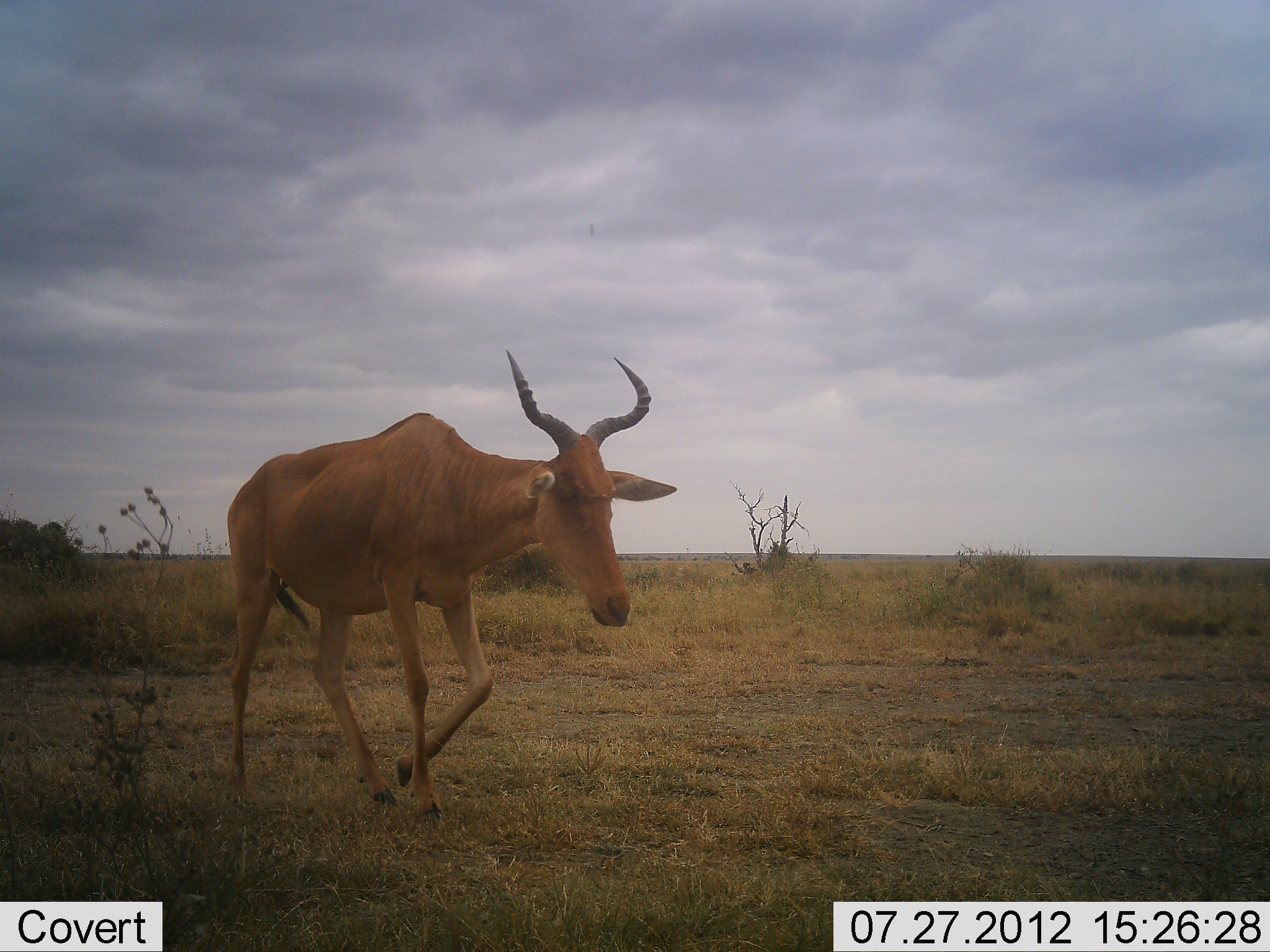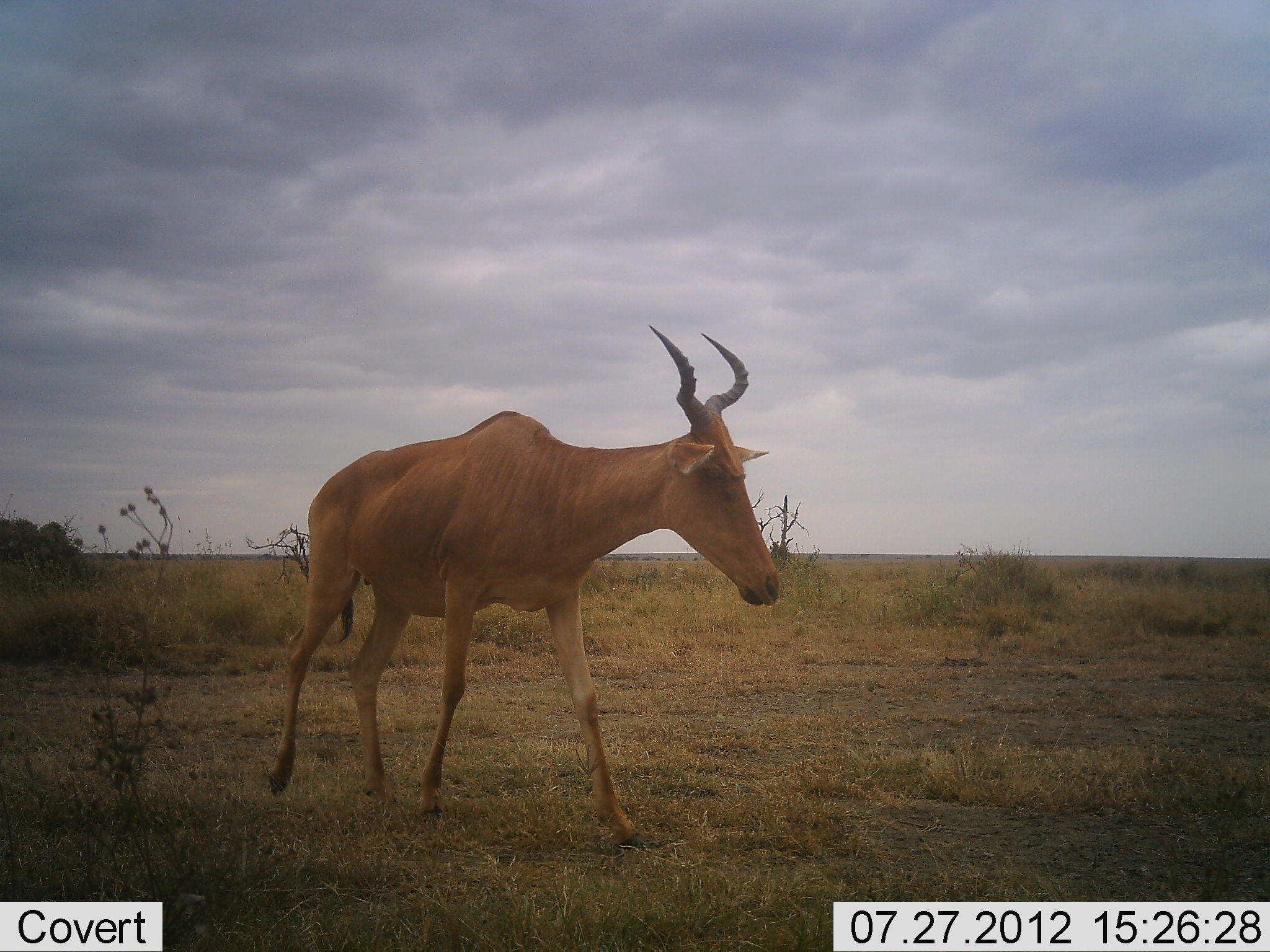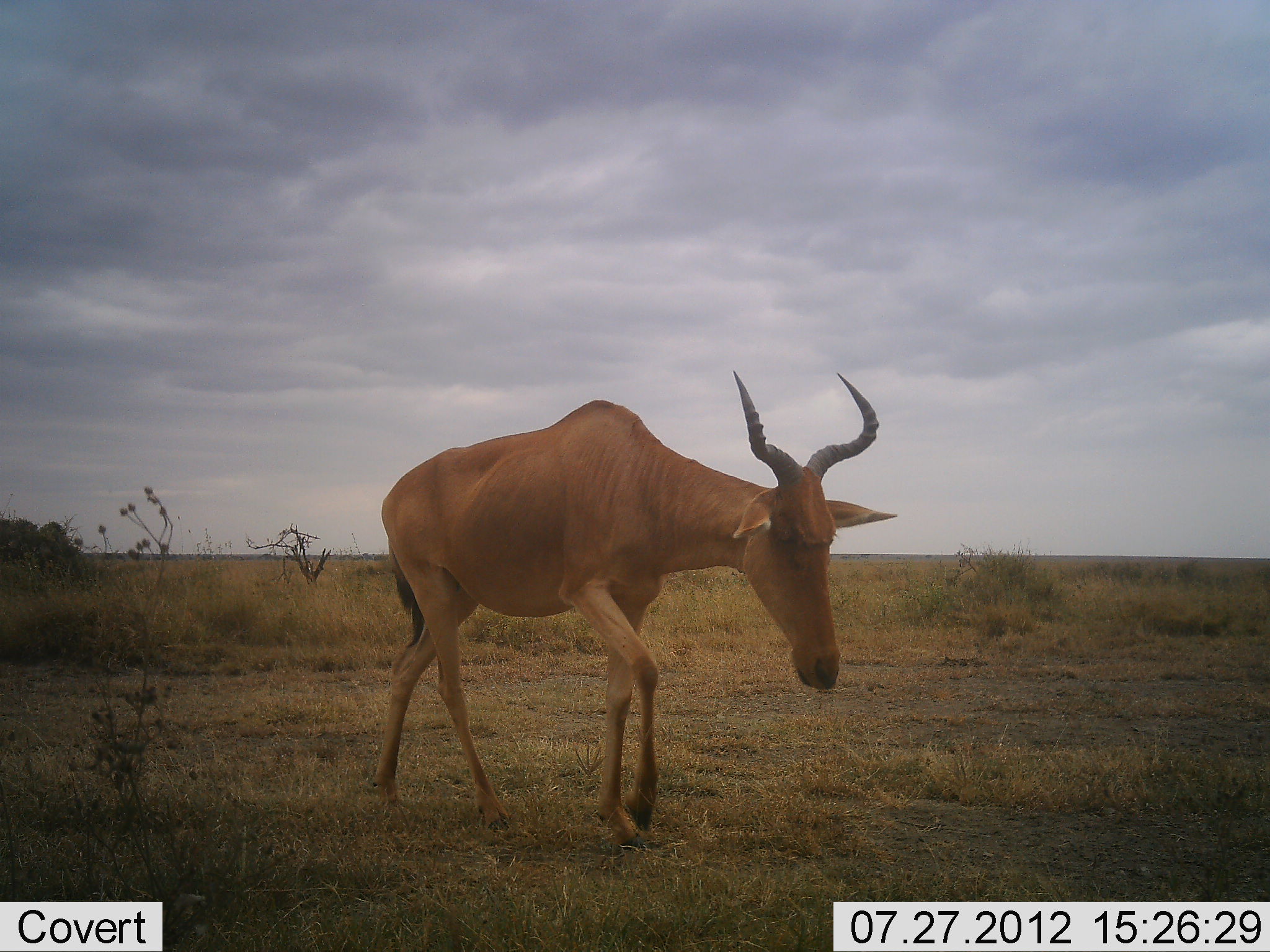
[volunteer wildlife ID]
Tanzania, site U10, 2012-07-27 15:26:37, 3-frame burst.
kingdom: Animalia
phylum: Chordata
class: Mammalia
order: Artiodactyla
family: Bovidae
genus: Alcelaphus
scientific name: Alcelaphus buselaphus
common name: hartebeest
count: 1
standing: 0%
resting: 0%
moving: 100%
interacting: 0%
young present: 0%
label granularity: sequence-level